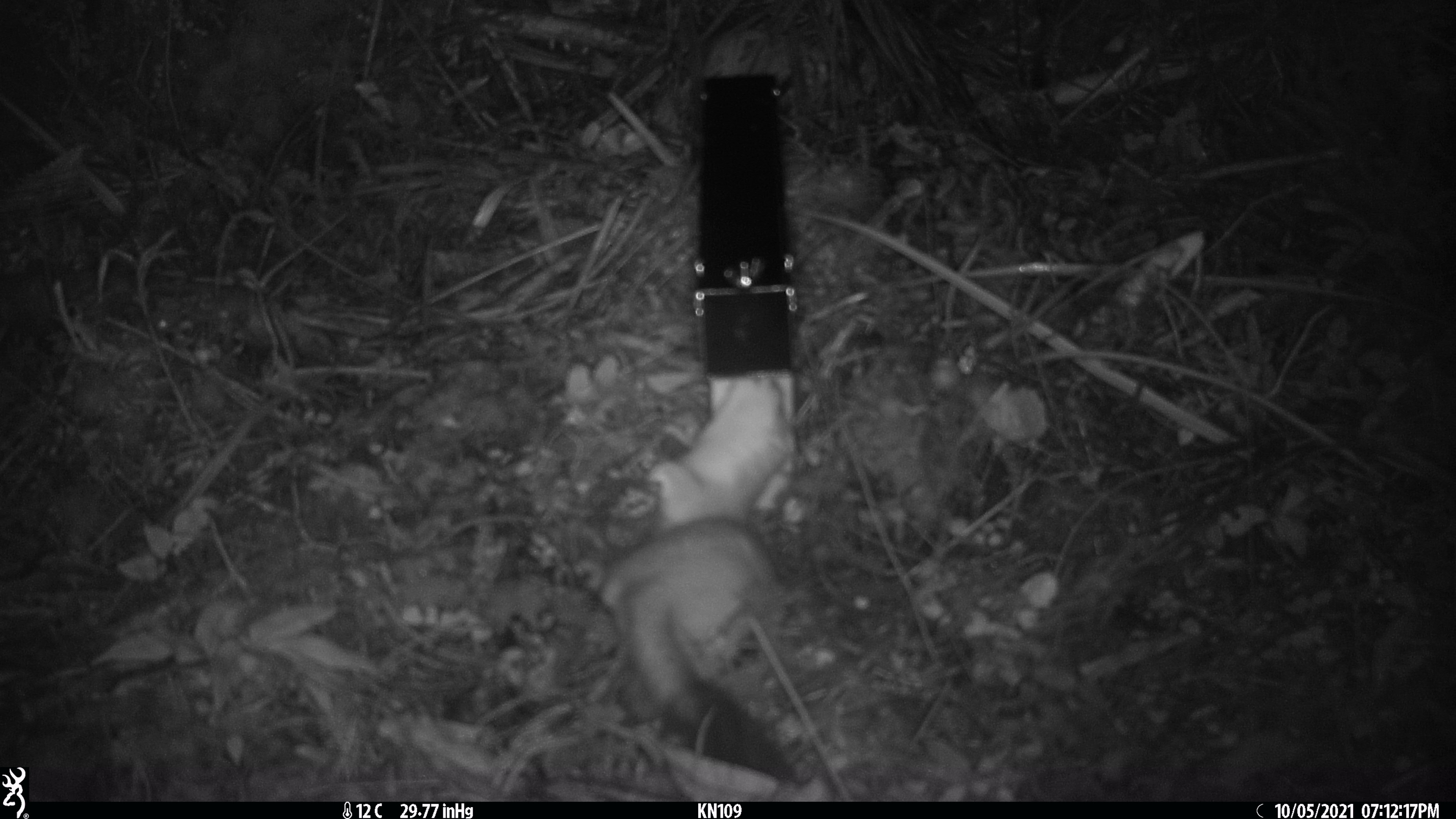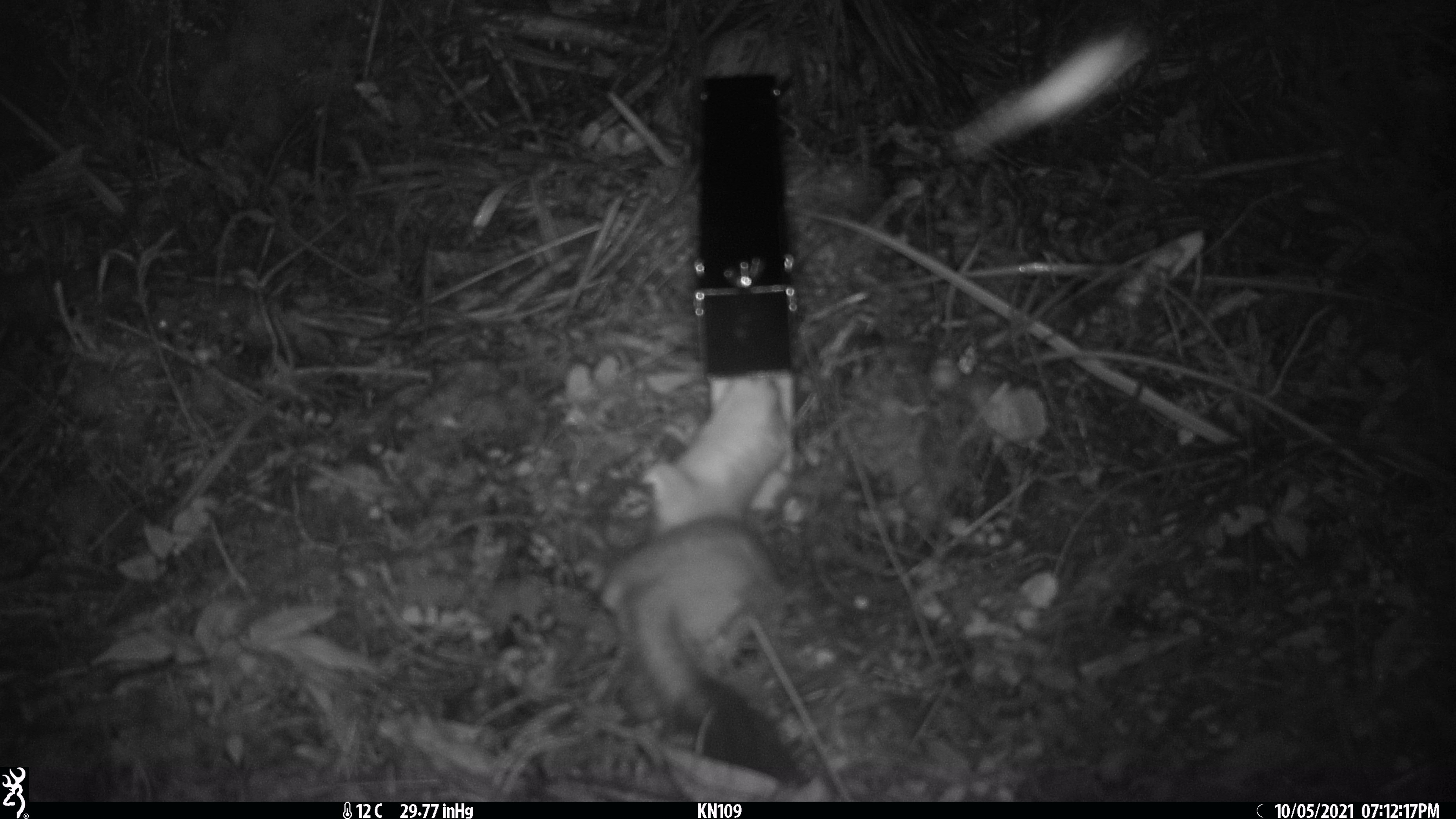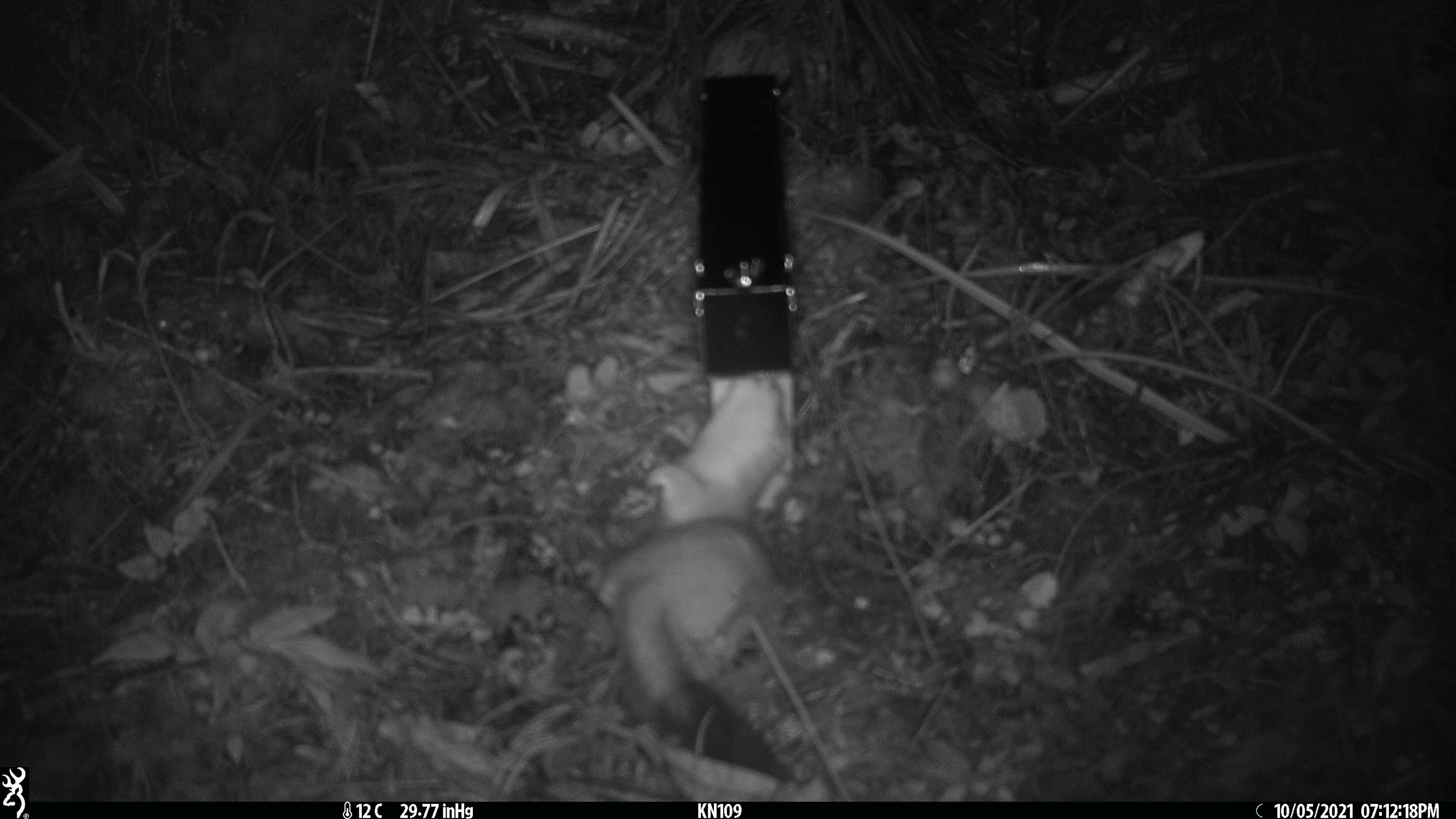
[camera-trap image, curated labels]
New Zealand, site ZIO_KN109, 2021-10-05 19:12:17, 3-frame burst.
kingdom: Animalia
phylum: Chordata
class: Mammalia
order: Carnivora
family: Mustelidae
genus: Mustela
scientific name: Mustela erminea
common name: stoat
Stoat (Mustela erminea).